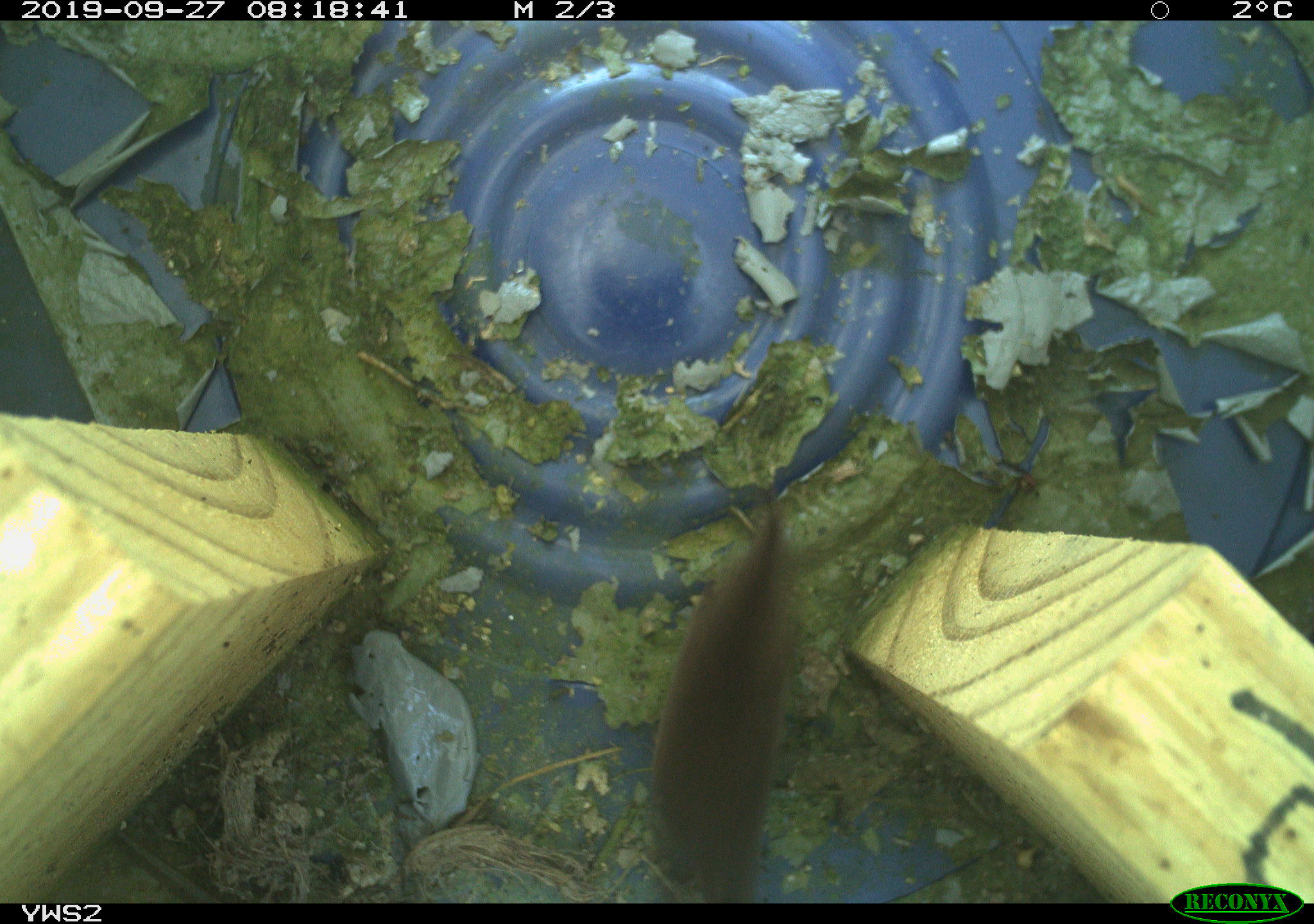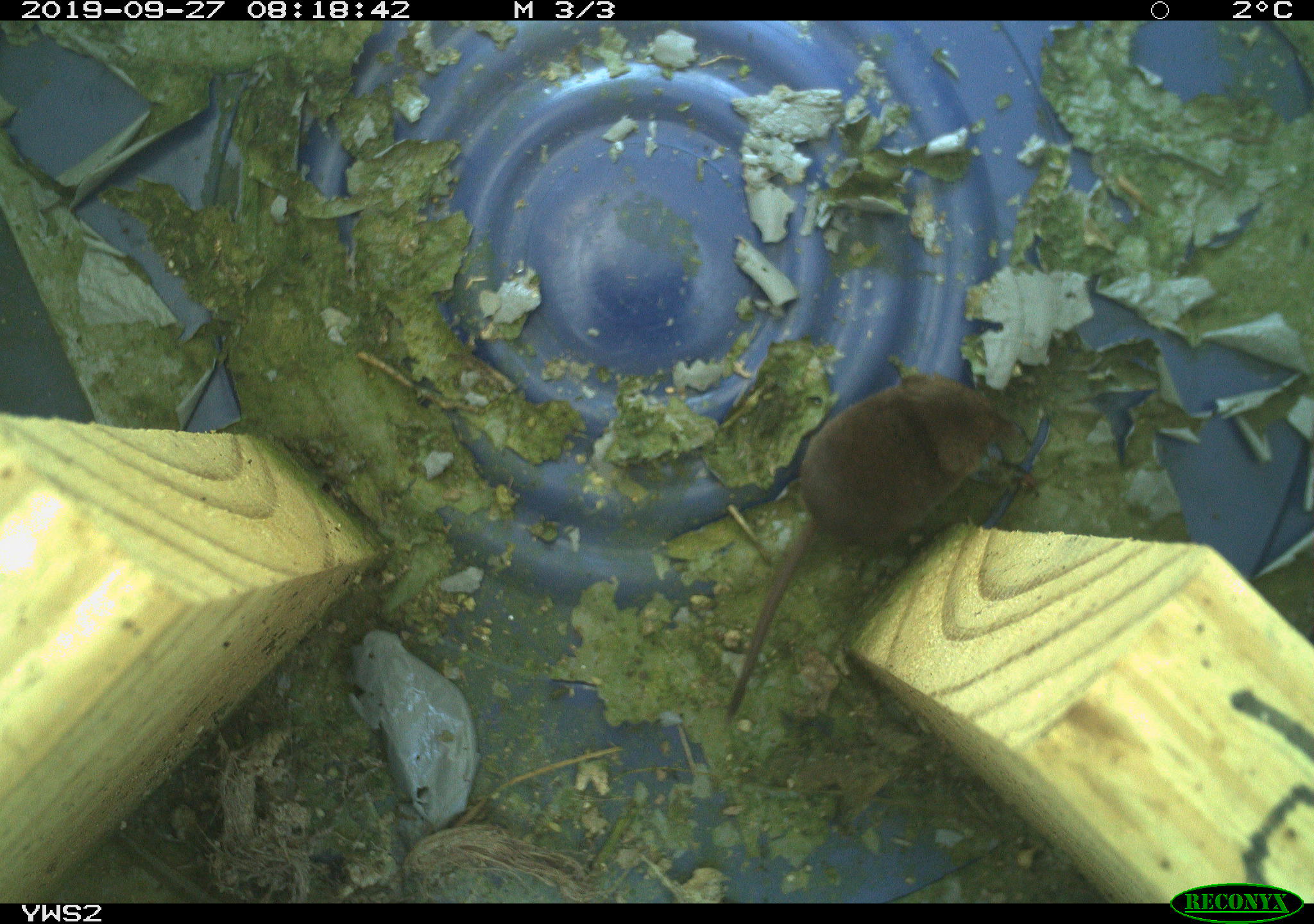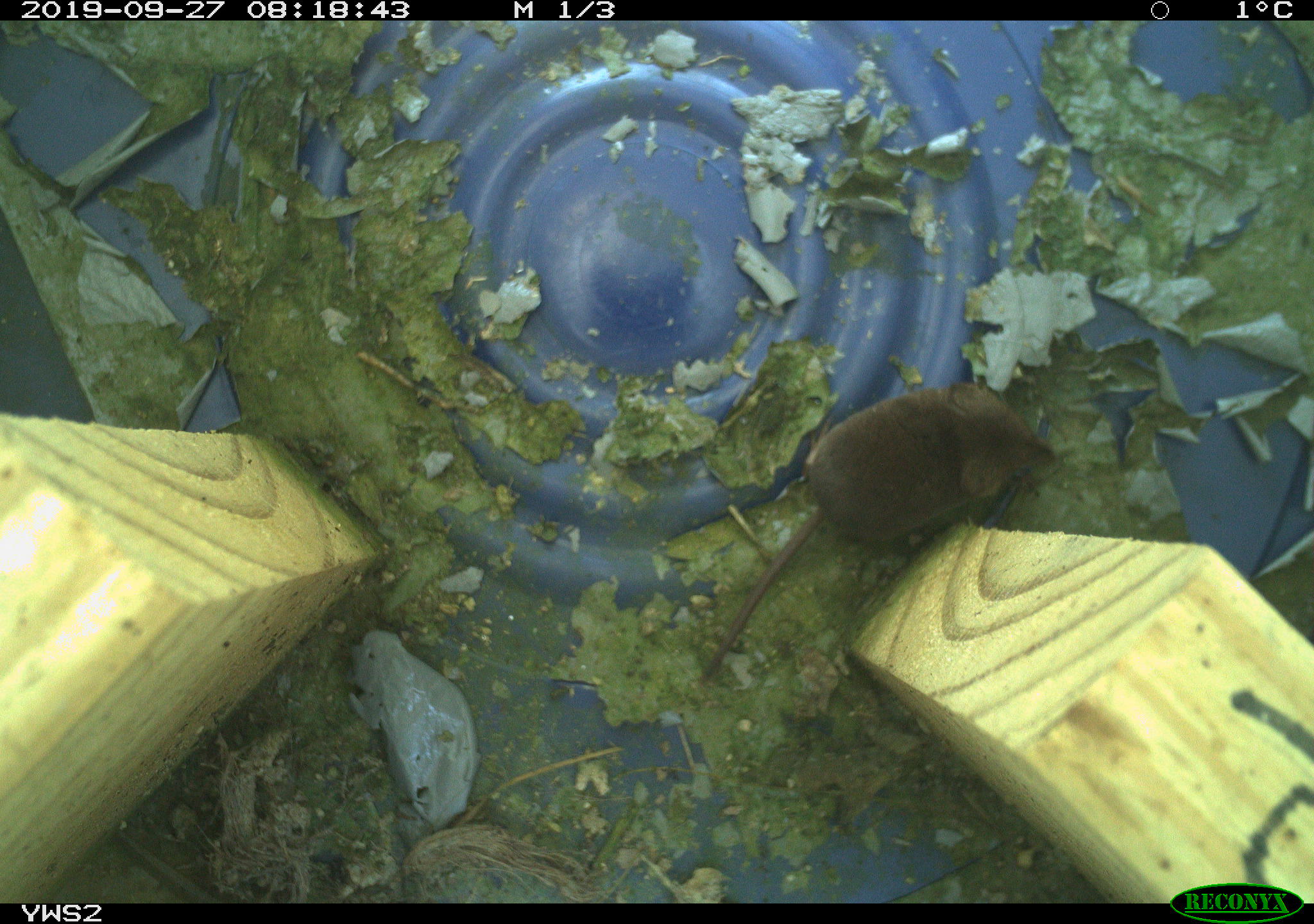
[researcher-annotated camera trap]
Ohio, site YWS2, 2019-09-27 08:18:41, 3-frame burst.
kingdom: Animalia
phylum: Chordata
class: Mammalia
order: Eulipotyphla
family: Soricidae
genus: Sorex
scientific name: Sorex cinereus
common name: masked shrew